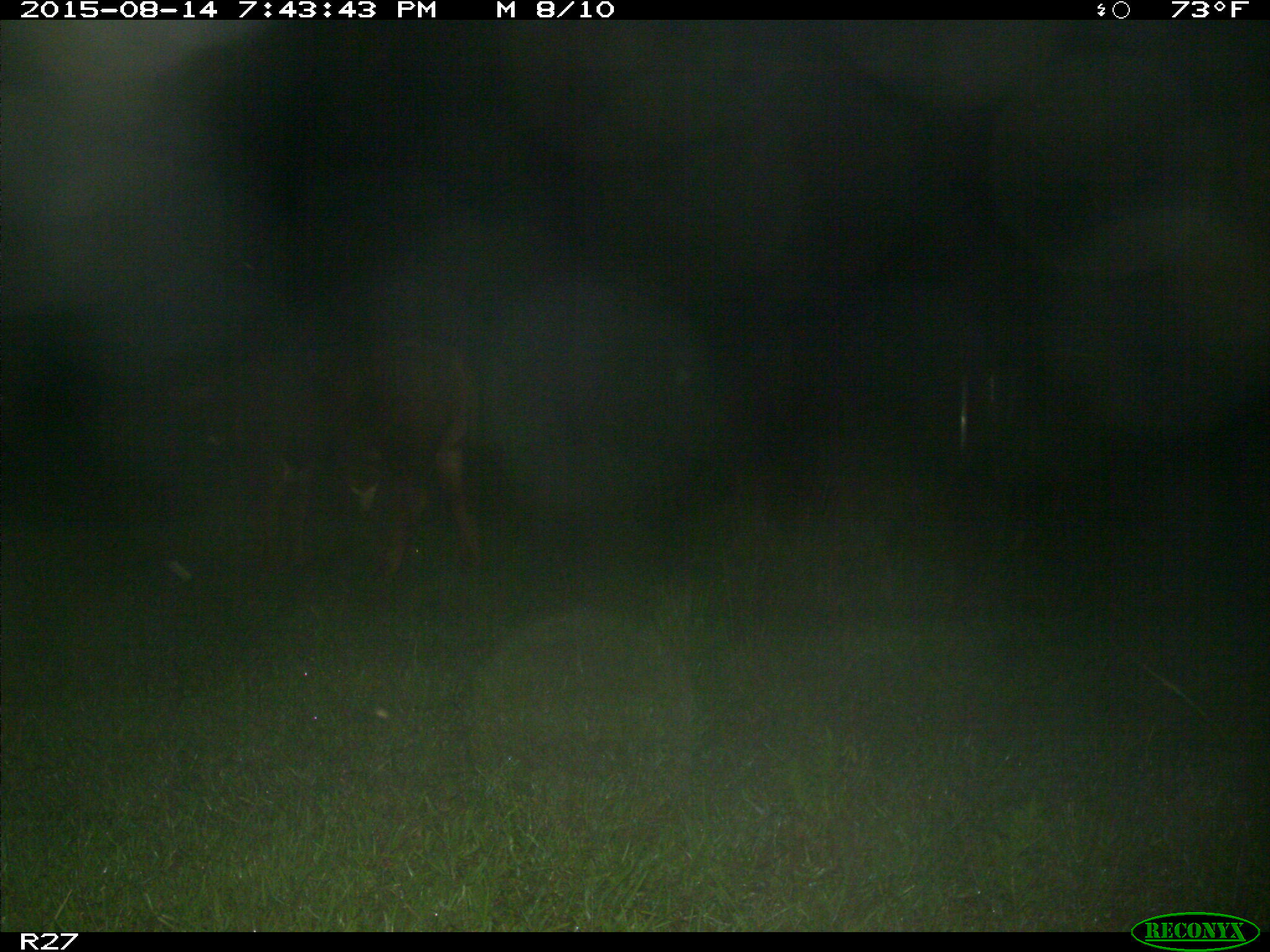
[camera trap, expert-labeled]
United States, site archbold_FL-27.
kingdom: Animalia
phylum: Chordata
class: Mammalia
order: Artiodactyla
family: Bovidae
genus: Bos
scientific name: Bos taurus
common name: domestic cow